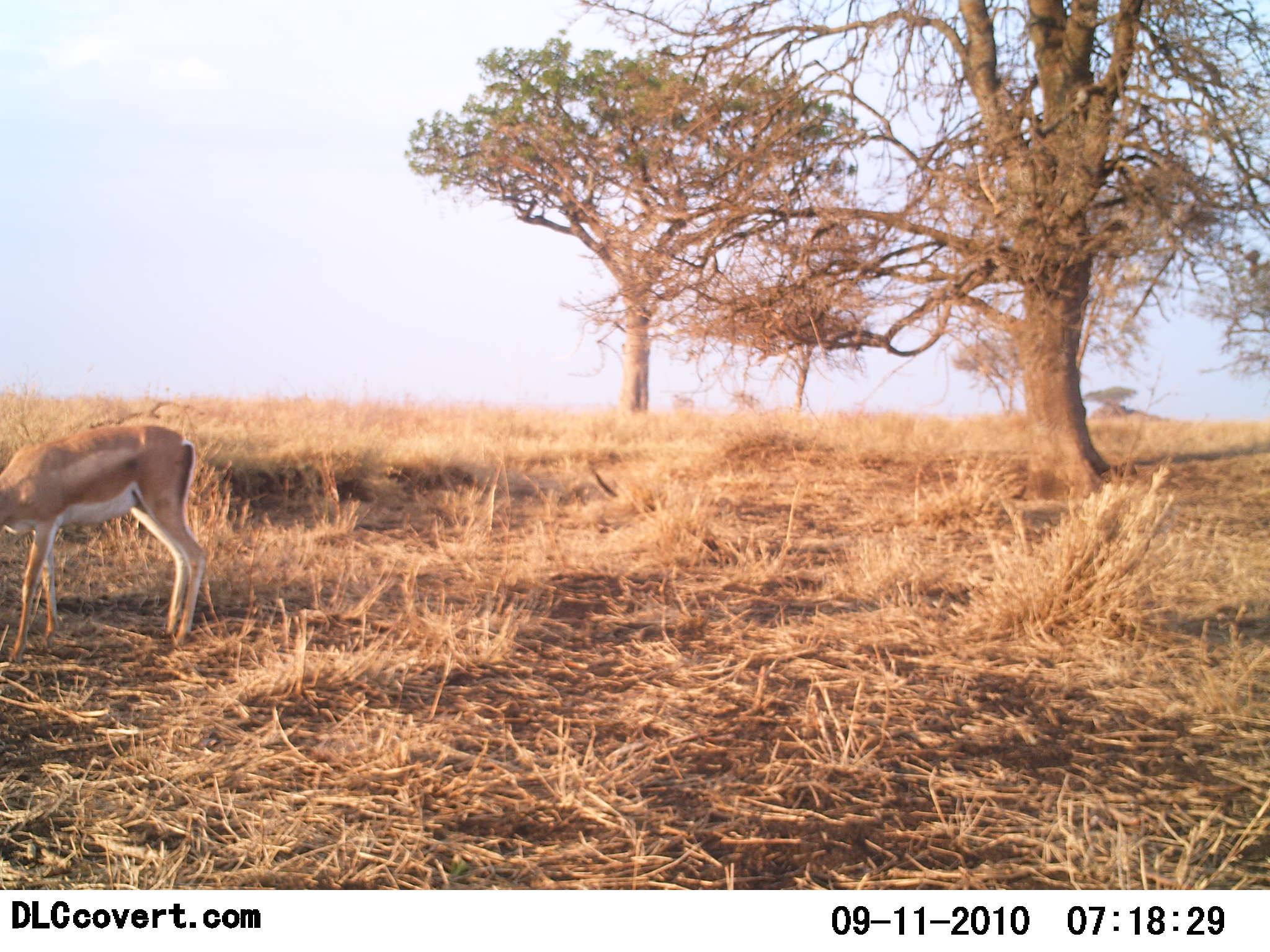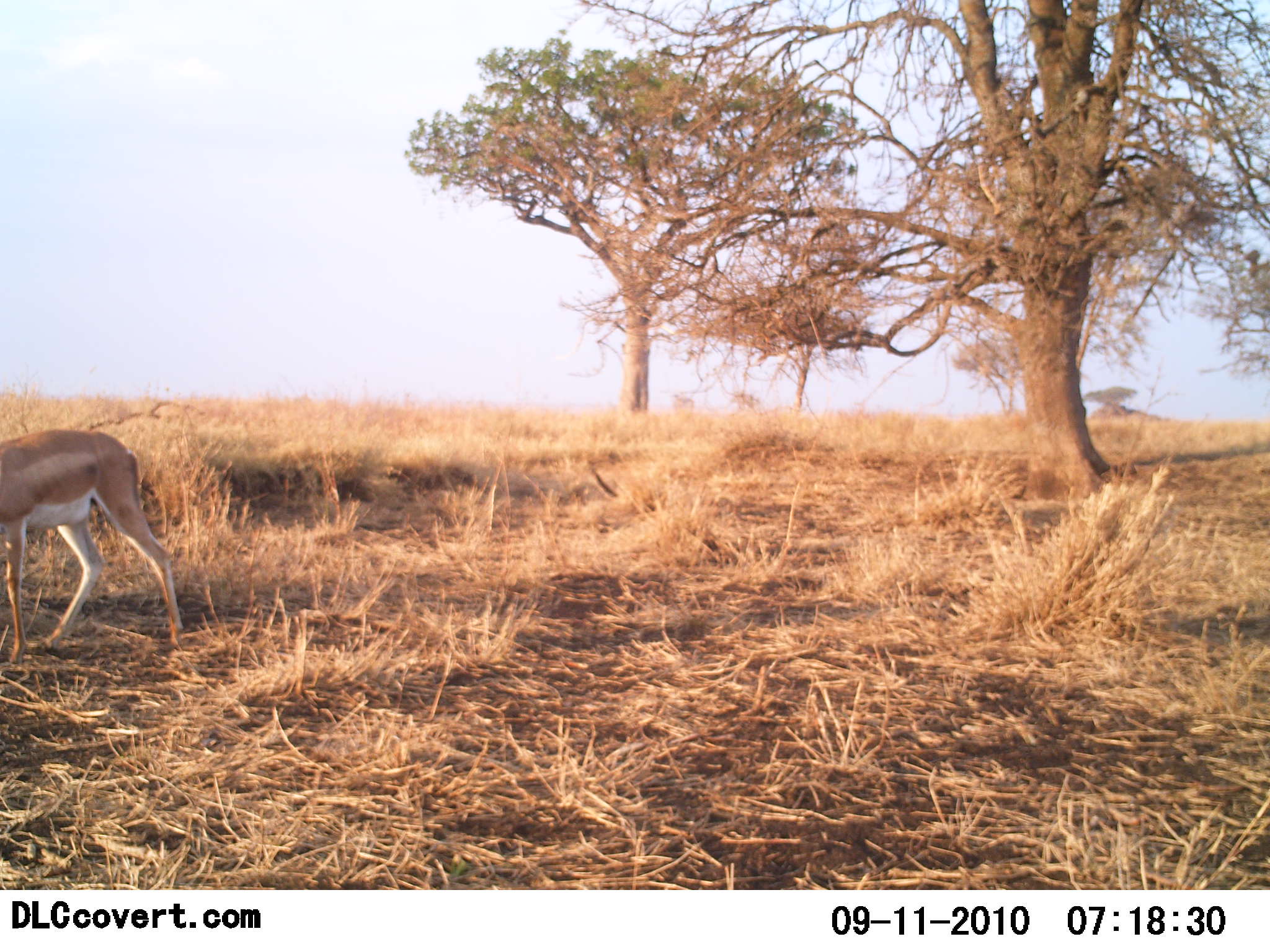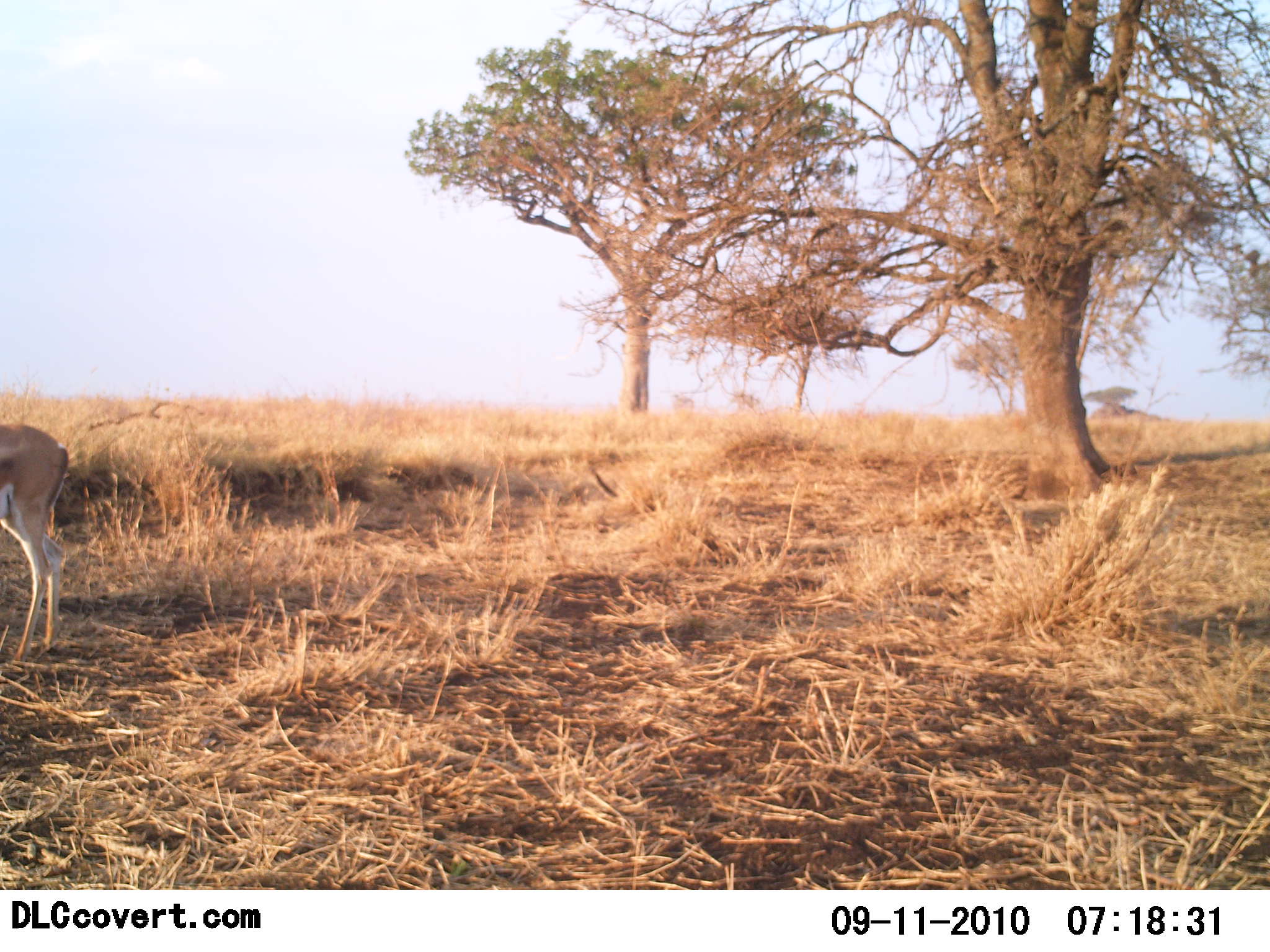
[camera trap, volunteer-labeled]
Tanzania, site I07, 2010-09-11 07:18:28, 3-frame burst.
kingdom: Animalia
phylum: Chordata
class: Mammalia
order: Artiodactyla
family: Bovidae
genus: Nanger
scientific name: Nanger granti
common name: grant's gazelle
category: gazellegrants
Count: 1.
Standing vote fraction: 12%.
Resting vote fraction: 0%.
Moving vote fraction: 81%.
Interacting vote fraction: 0%.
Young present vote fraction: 0%.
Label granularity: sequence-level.